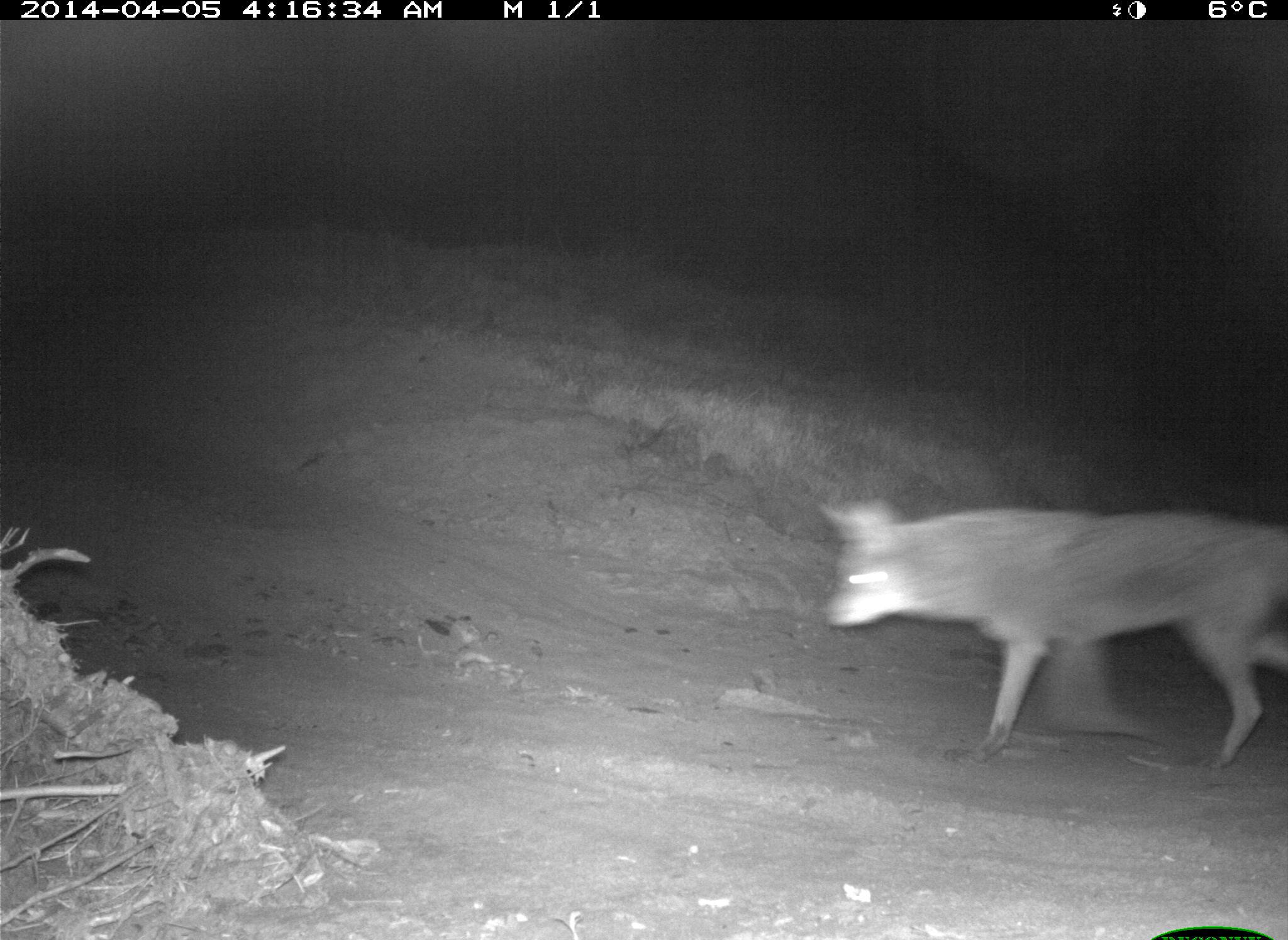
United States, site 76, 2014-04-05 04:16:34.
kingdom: Animalia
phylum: Chordata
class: Mammalia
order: Carnivora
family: Canidae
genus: Canis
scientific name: Canis latrans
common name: coyote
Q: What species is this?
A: Coyote (Canis latrans).